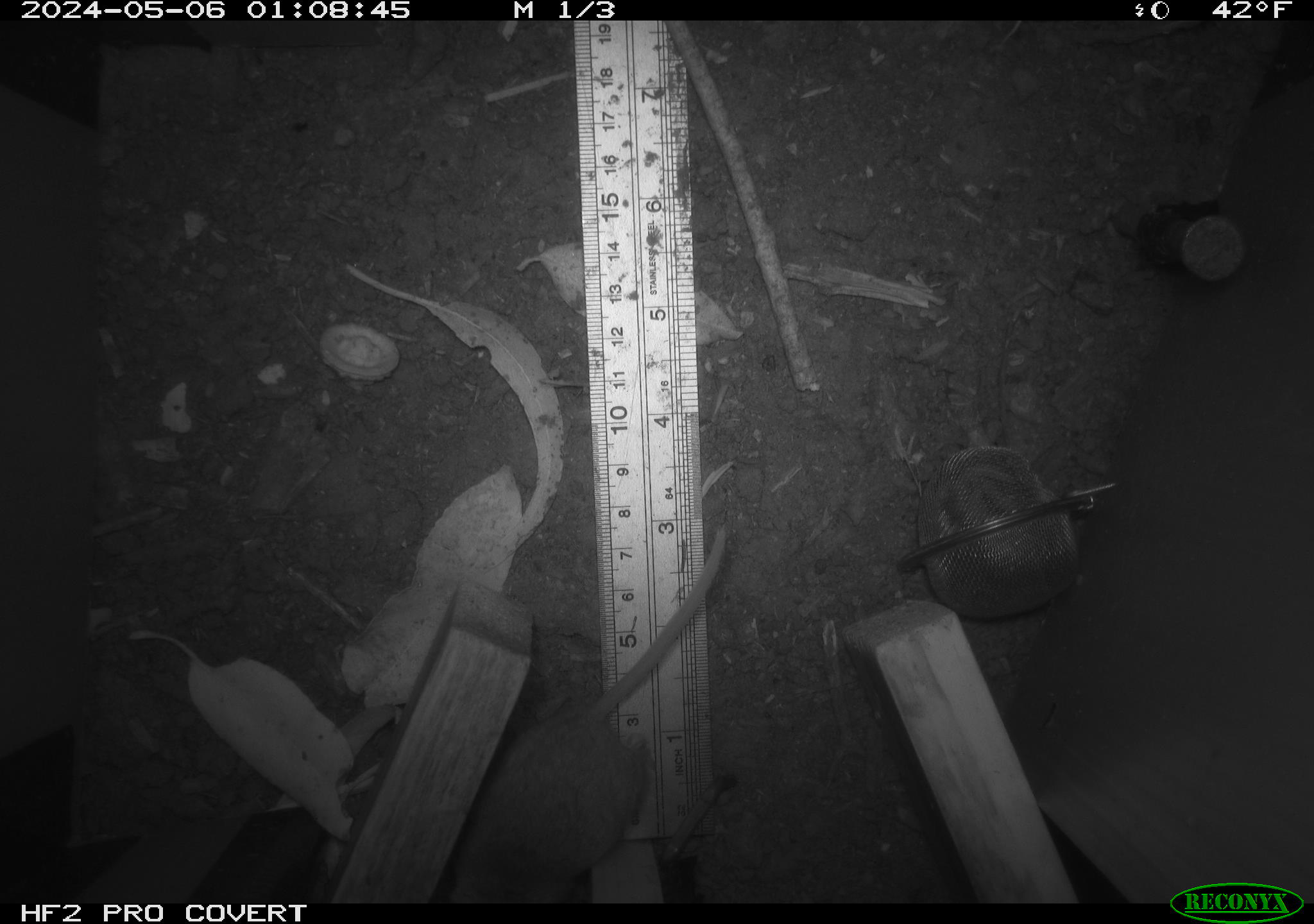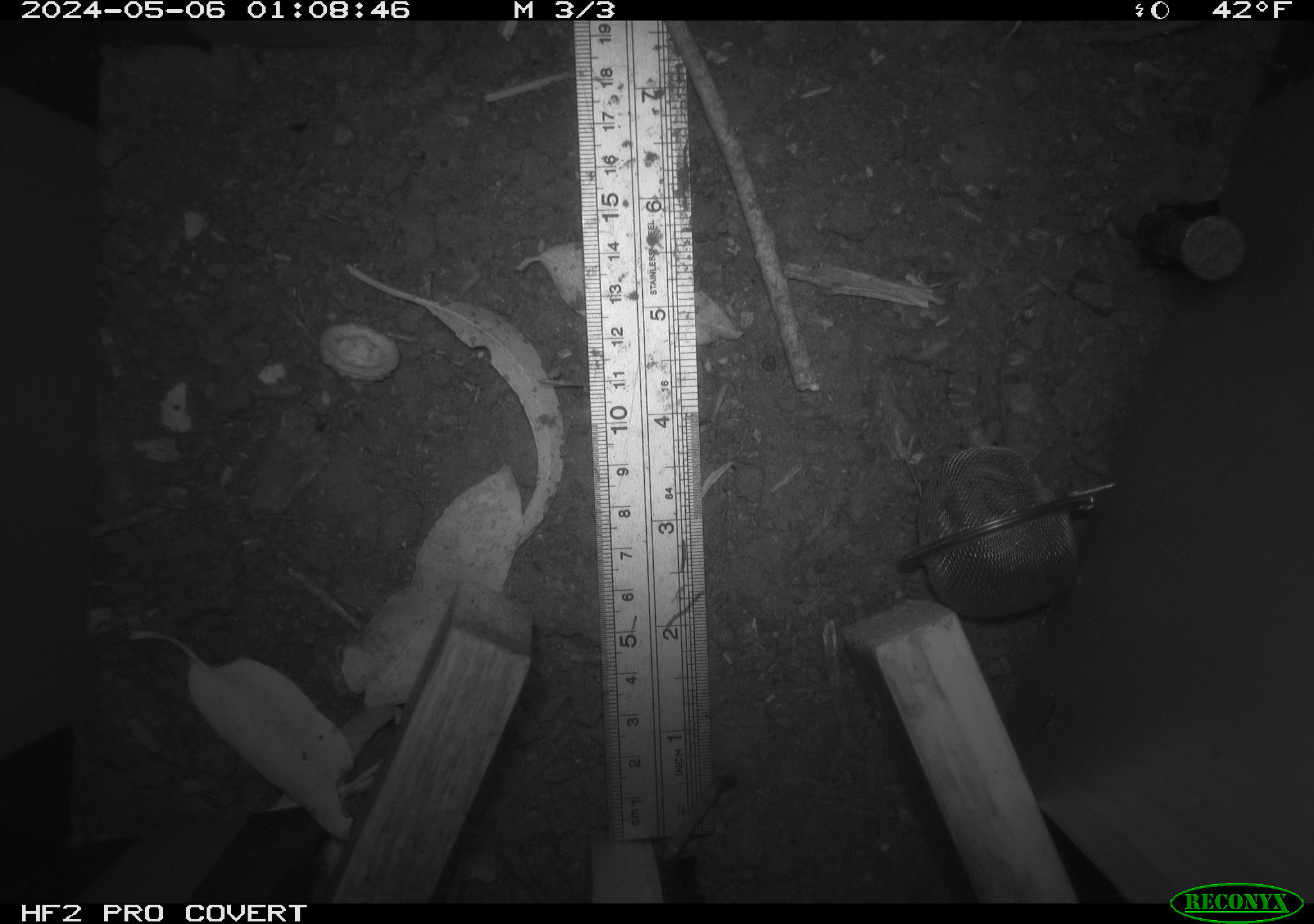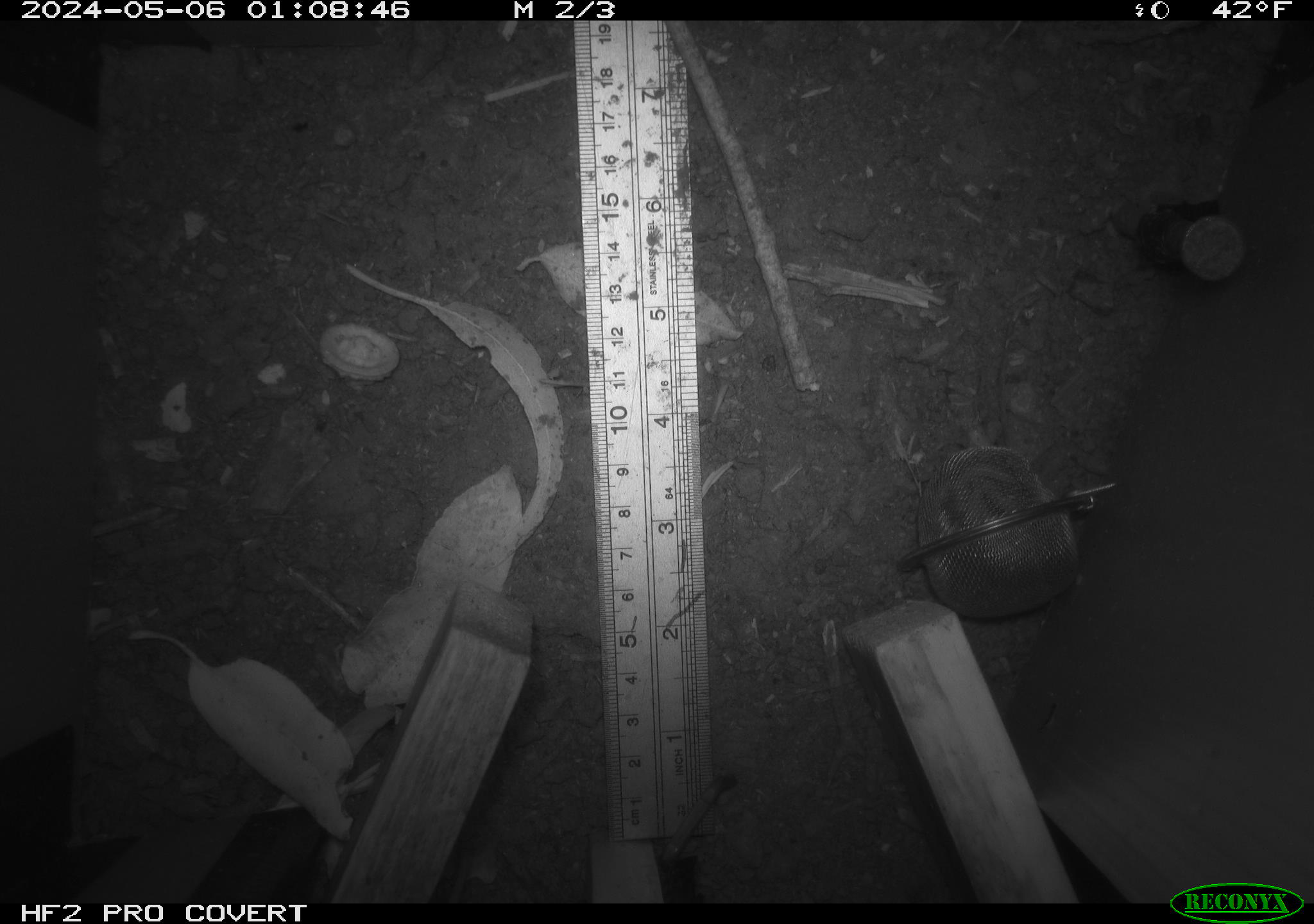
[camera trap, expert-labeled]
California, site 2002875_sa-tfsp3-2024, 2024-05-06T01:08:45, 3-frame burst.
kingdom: Animalia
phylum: Chordata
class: Mammalia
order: Rodentia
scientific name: Rodentia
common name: mouse species